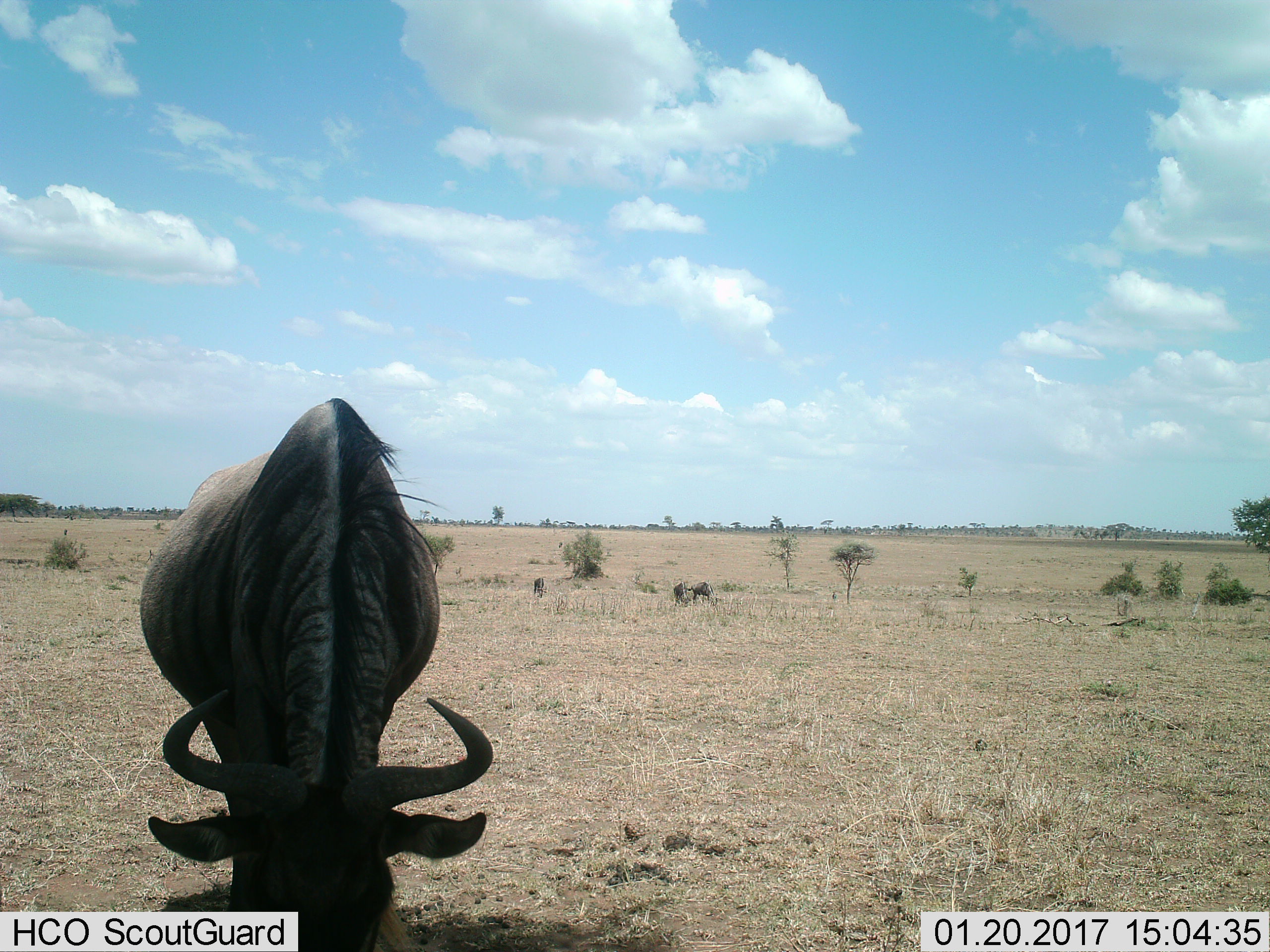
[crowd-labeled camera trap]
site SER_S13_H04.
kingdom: Animalia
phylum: Chordata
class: Mammalia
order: Artiodactyla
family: Bovidae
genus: Connochaetes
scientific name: Connochaetes taurinus taurinus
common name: blue wildebeest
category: wildebeestblue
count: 4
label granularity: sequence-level